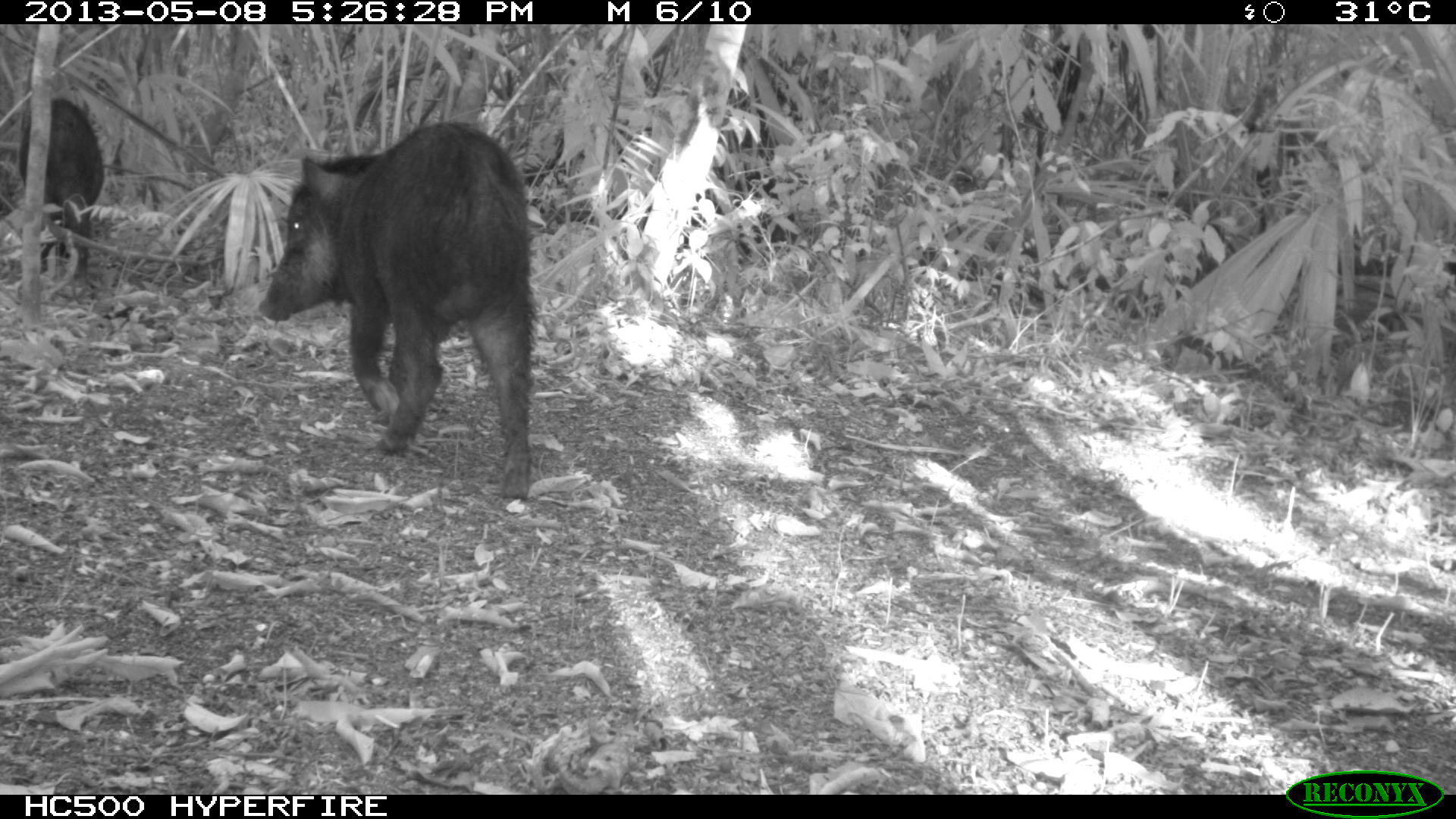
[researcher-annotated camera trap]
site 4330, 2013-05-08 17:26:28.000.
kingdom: Animalia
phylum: Chordata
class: Mammalia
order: Artiodactyla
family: Tayassuidae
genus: Tayassu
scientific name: Tayassu pecari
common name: white-lipped peccary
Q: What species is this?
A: Tayassu pecari (white-lipped peccary).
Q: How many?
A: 2.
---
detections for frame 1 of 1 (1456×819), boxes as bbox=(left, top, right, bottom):
tayassu pecari: bbox=(255, 119, 537, 501); bbox=(17, 96, 106, 276)